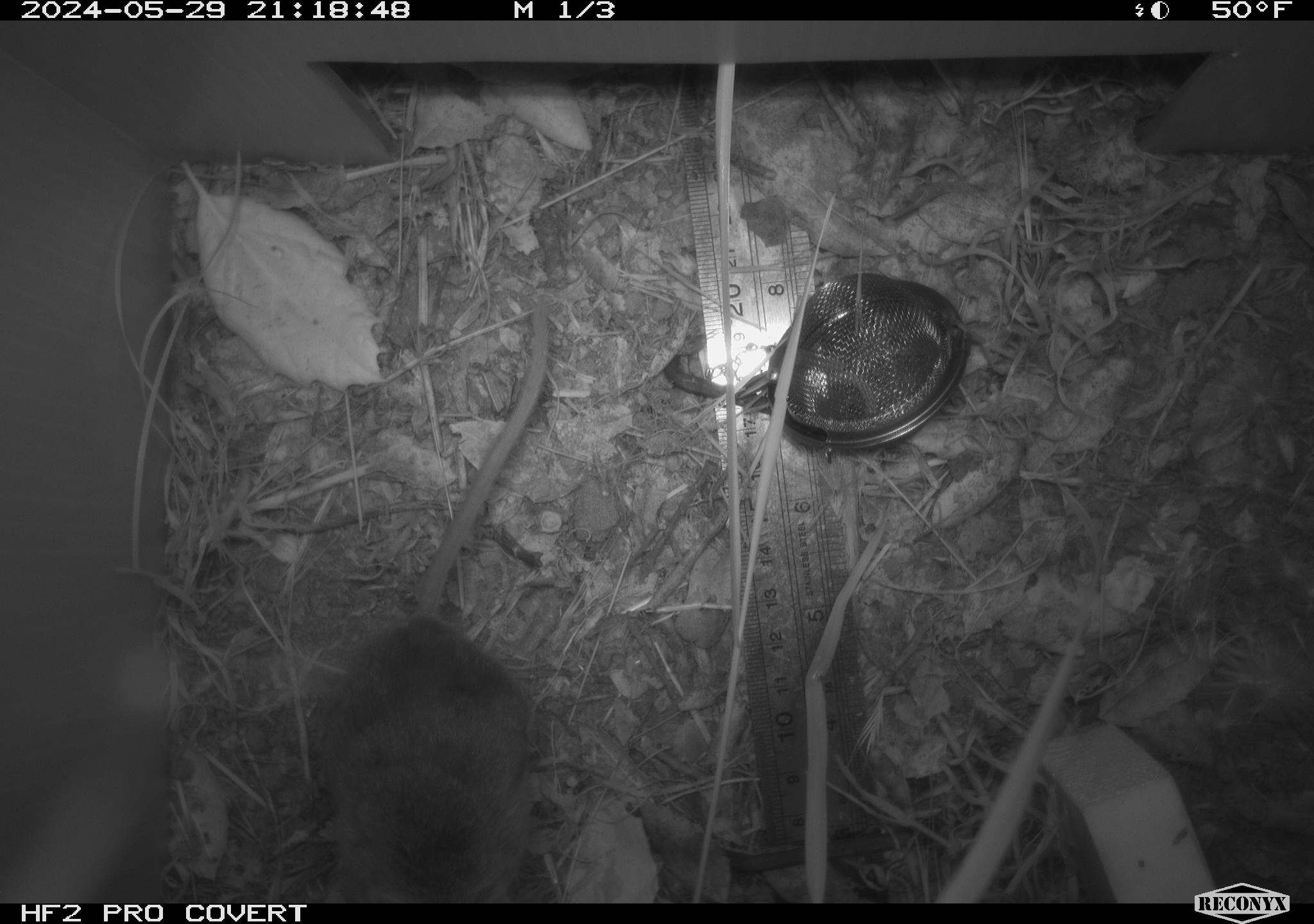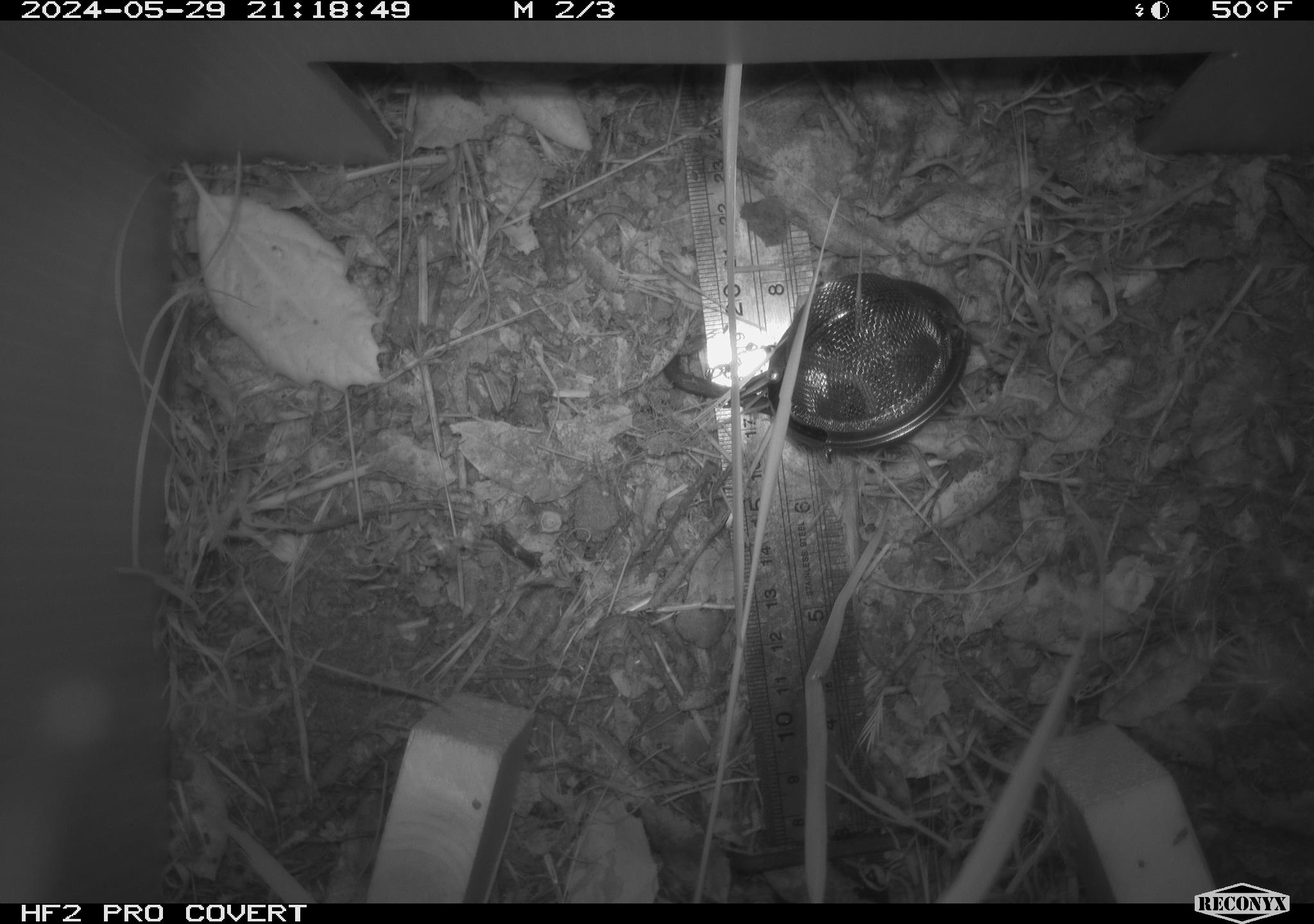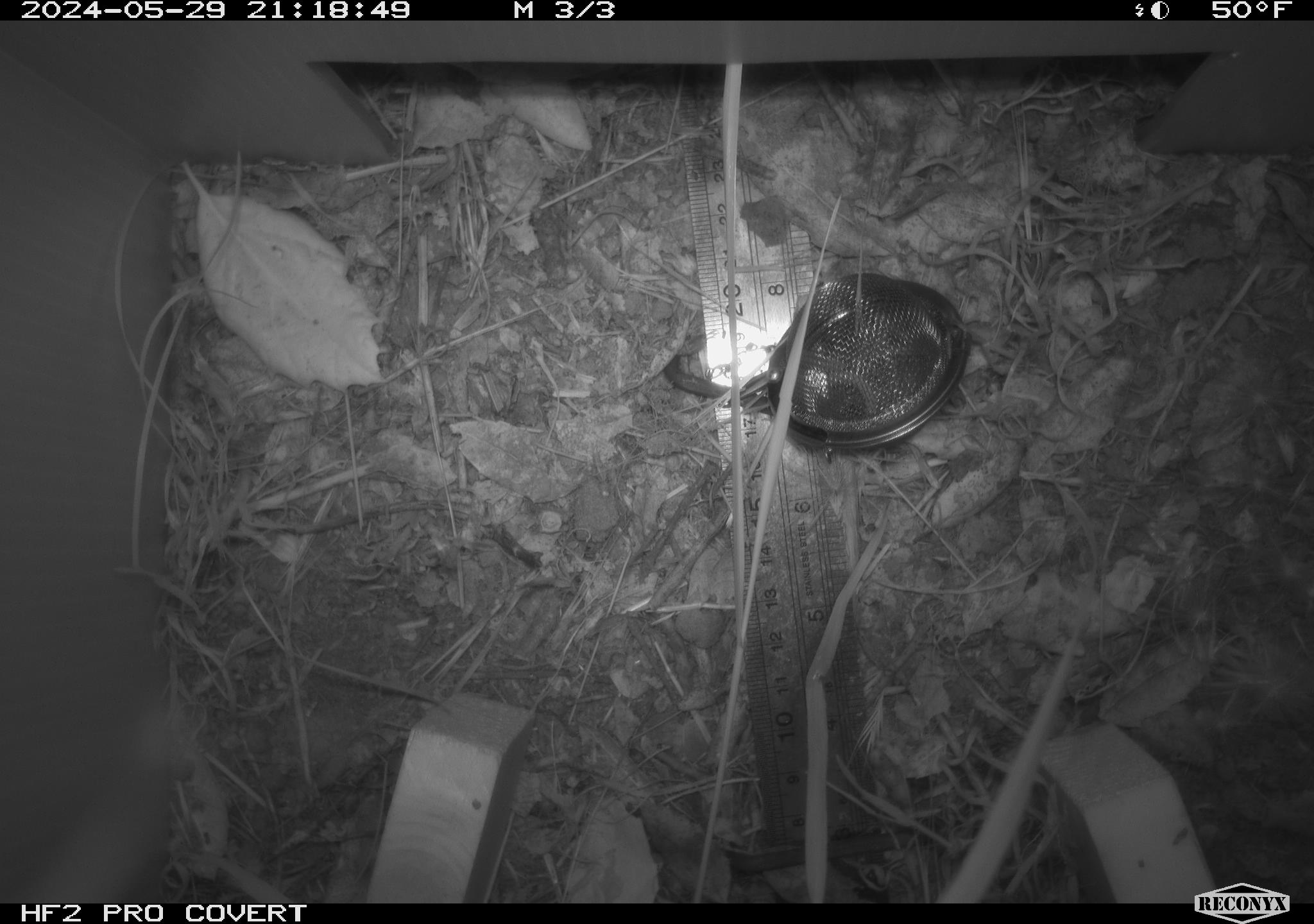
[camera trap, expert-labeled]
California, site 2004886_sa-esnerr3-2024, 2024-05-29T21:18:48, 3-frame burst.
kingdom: Animalia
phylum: Chordata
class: Mammalia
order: Rodentia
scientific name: Rodentia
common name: rodent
Rodent (Rodentia).